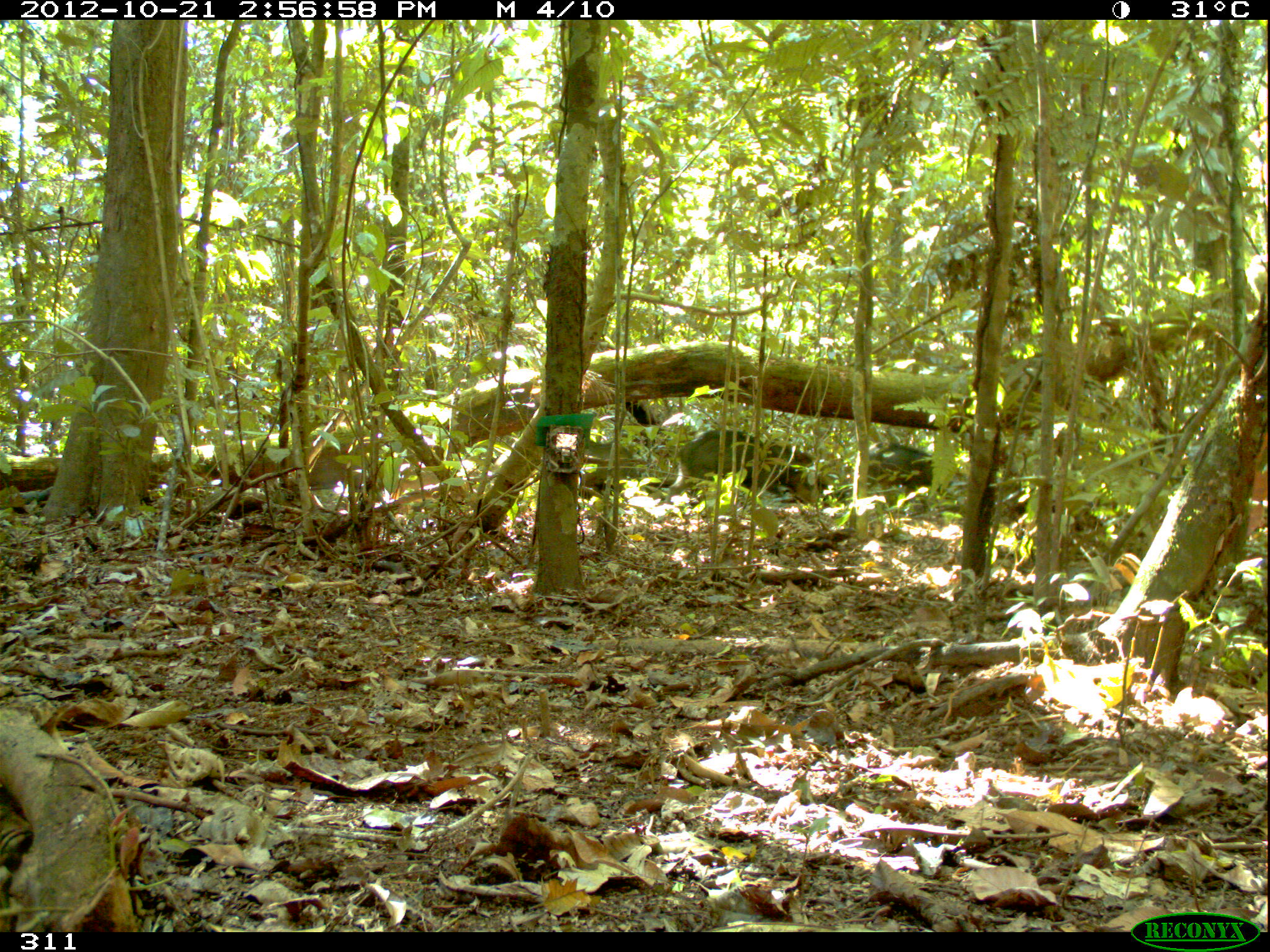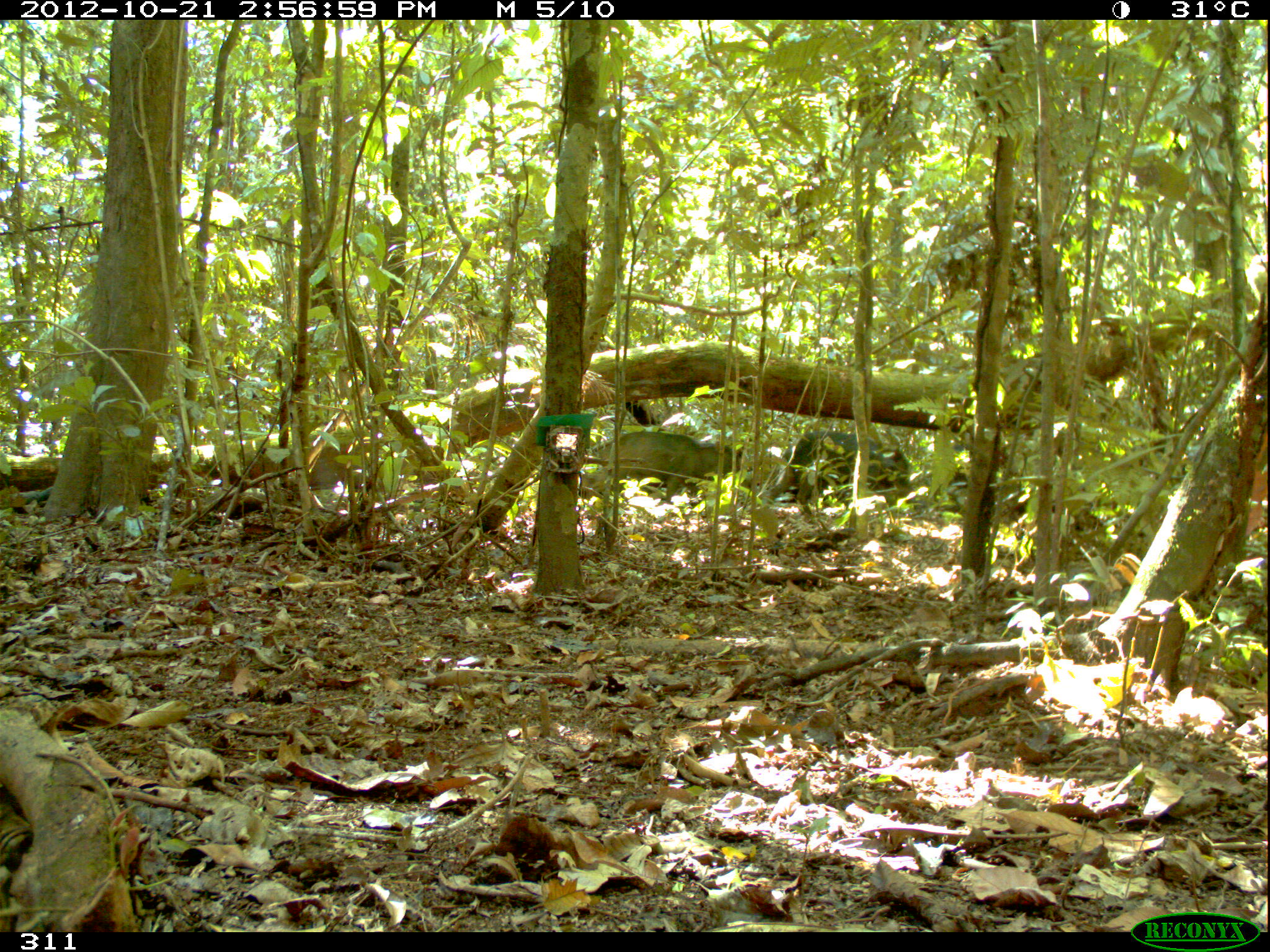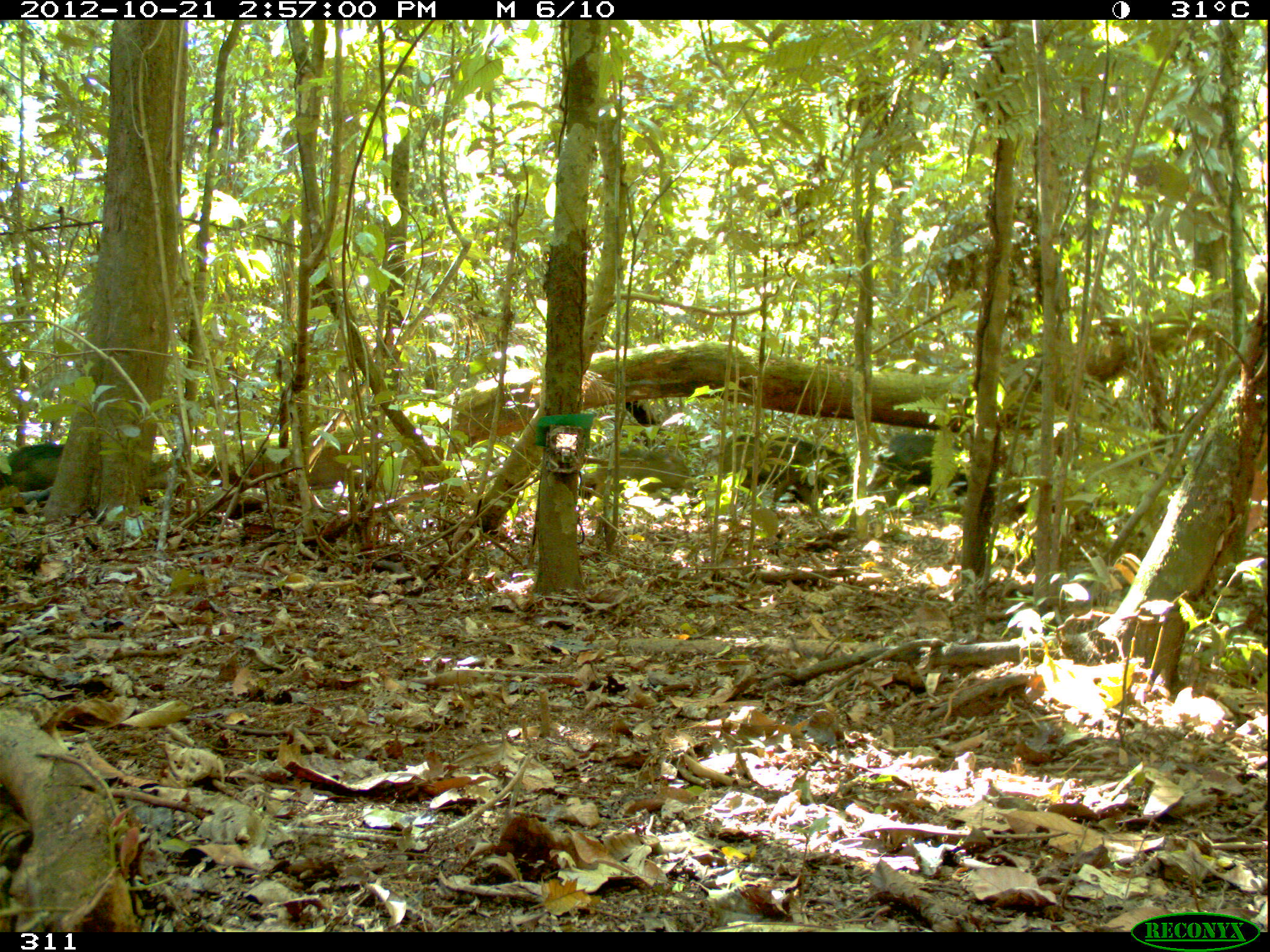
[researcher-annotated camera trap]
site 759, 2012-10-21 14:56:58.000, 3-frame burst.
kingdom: Animalia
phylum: Chordata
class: Mammalia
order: Artiodactyla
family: Tayassuidae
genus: Tayassu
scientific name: Tayassu pecari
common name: white-lipped peccary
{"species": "Tayassu pecari (white-lipped peccary)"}